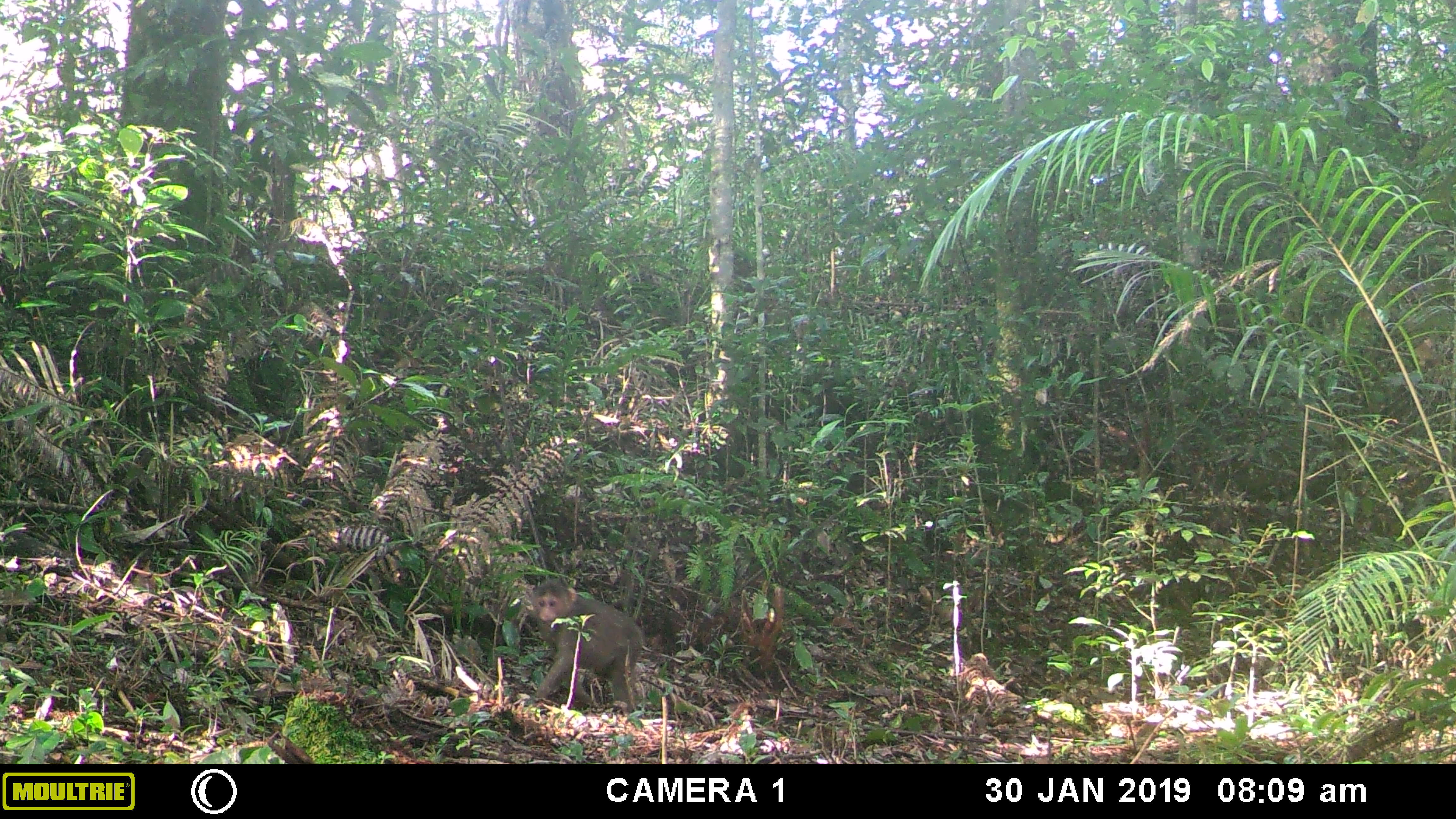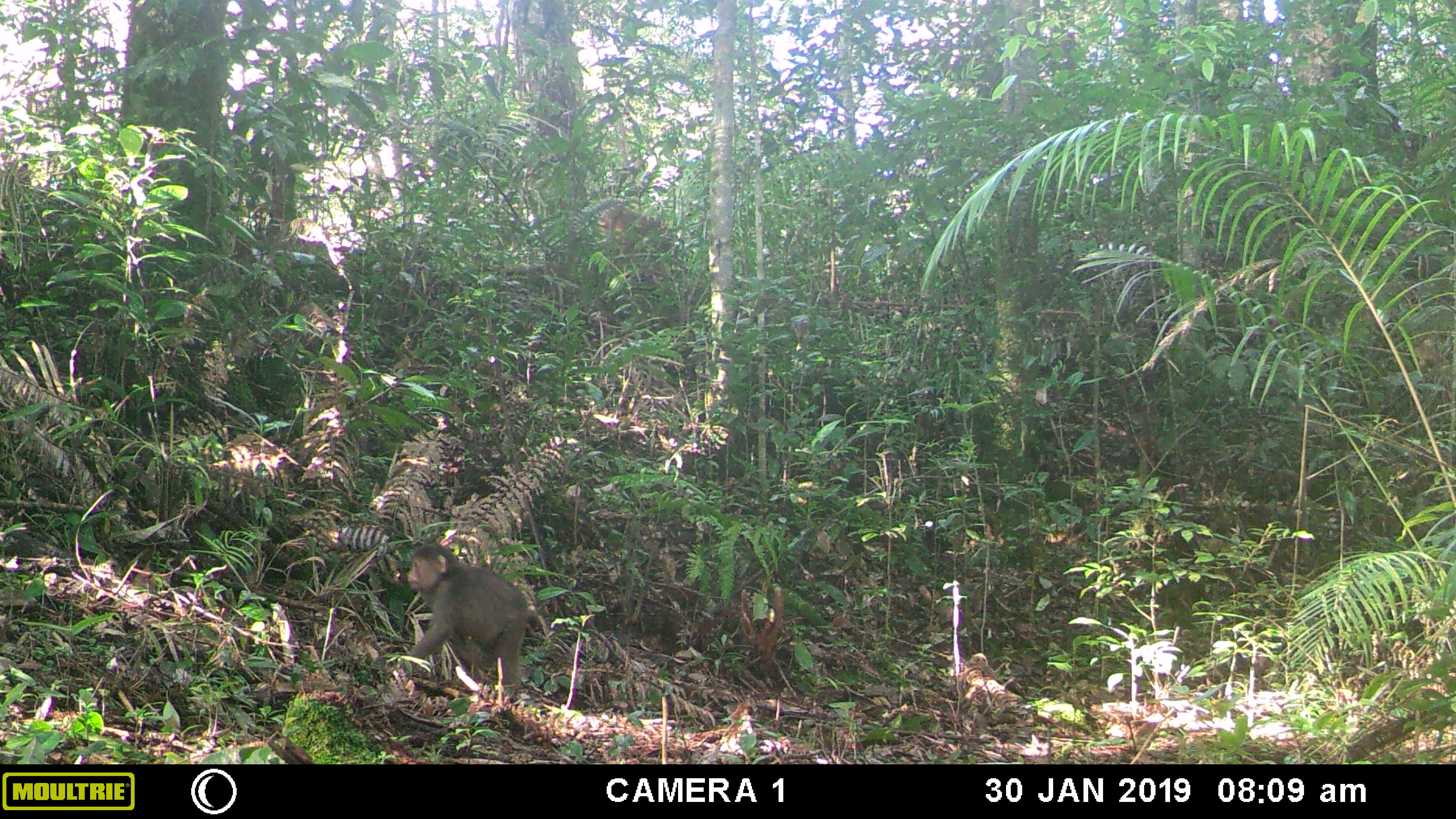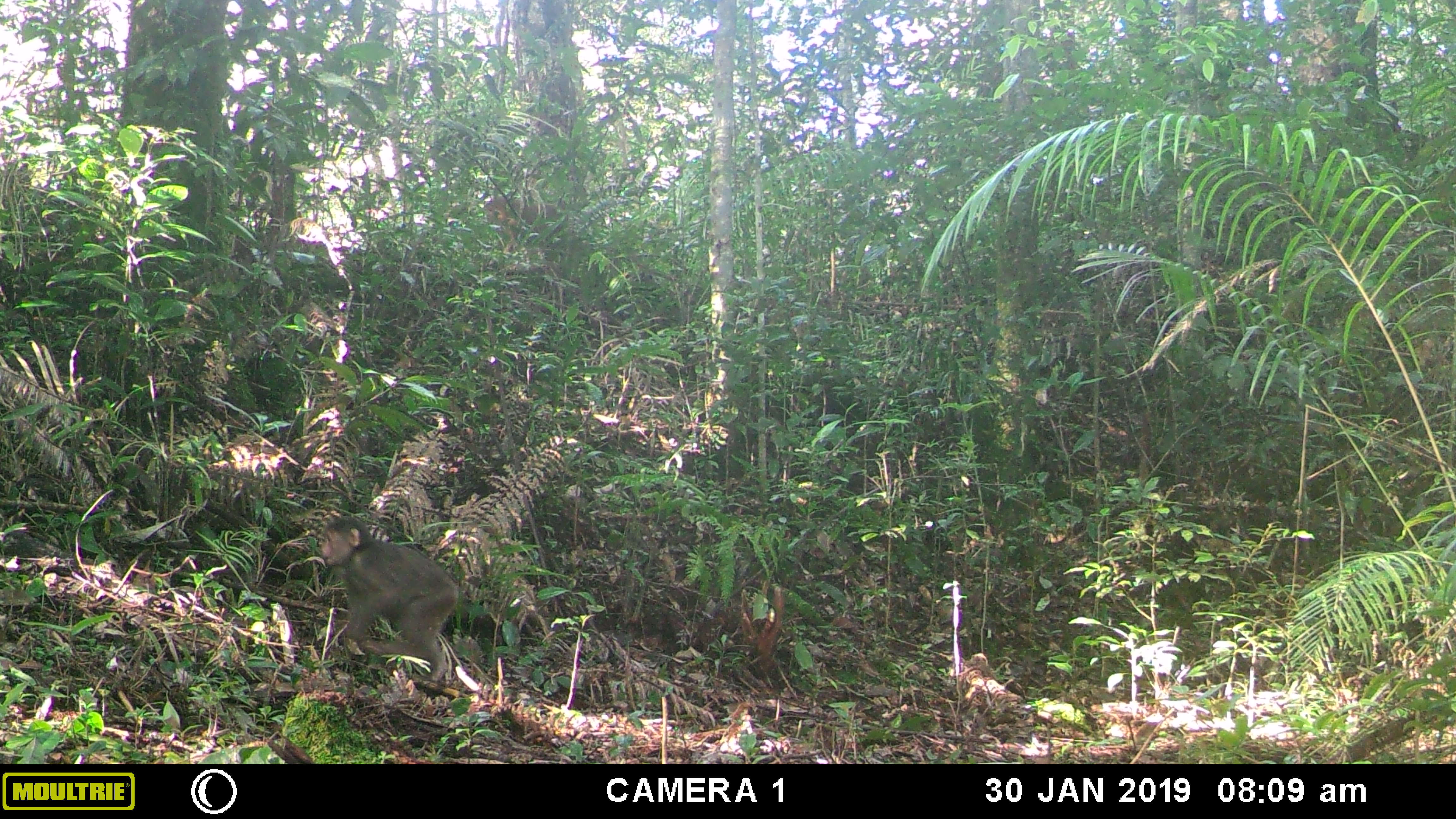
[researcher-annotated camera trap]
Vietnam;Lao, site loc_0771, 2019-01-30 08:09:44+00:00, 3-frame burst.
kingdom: Animalia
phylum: Chordata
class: Mammalia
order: Primates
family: Cercopithecidae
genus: Macaca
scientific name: Macaca arctoides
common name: stump-tailed macaque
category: stump tailed macaque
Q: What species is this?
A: Stump tailed macaque (stump-tailed macaque) (Macaca arctoides).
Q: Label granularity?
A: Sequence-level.